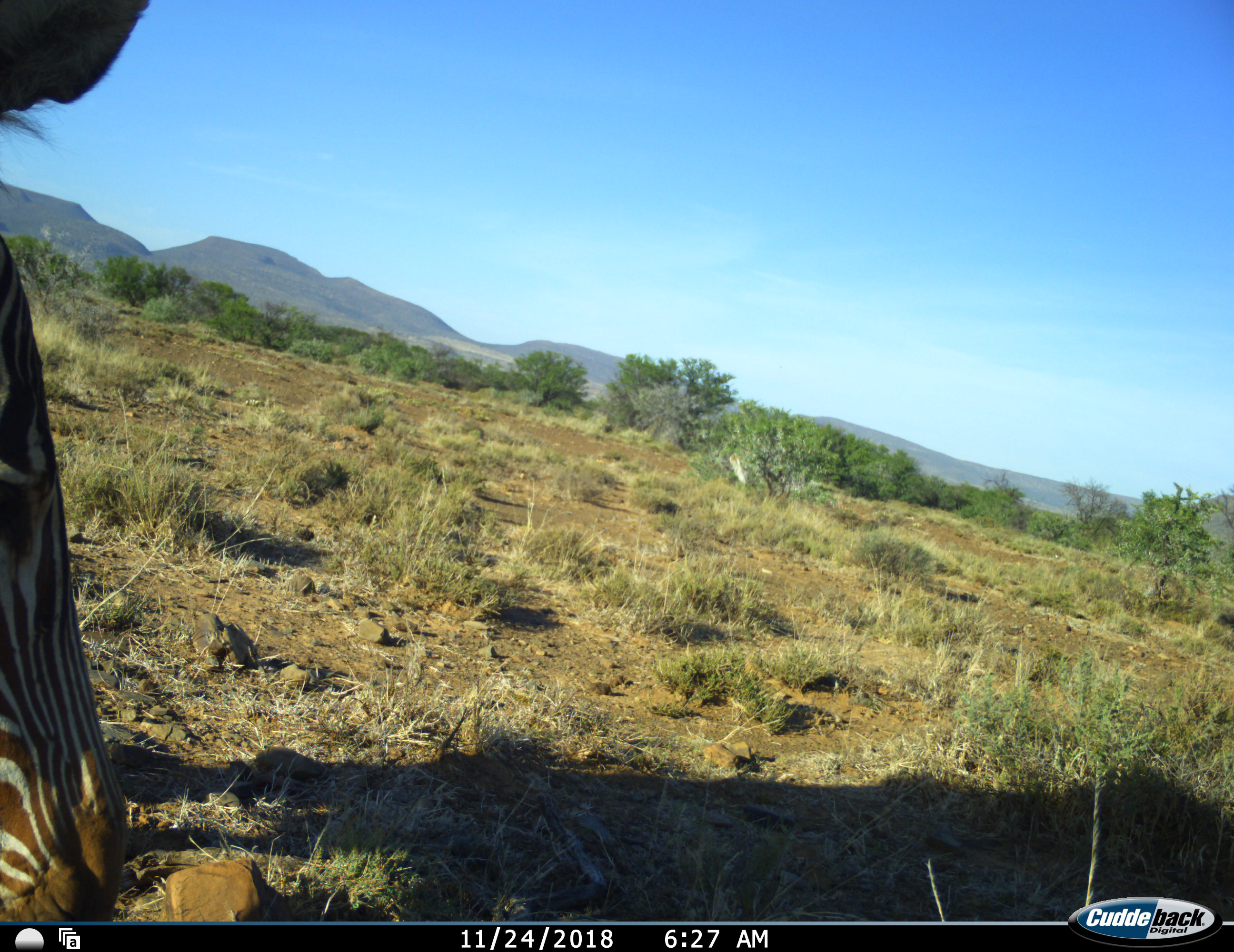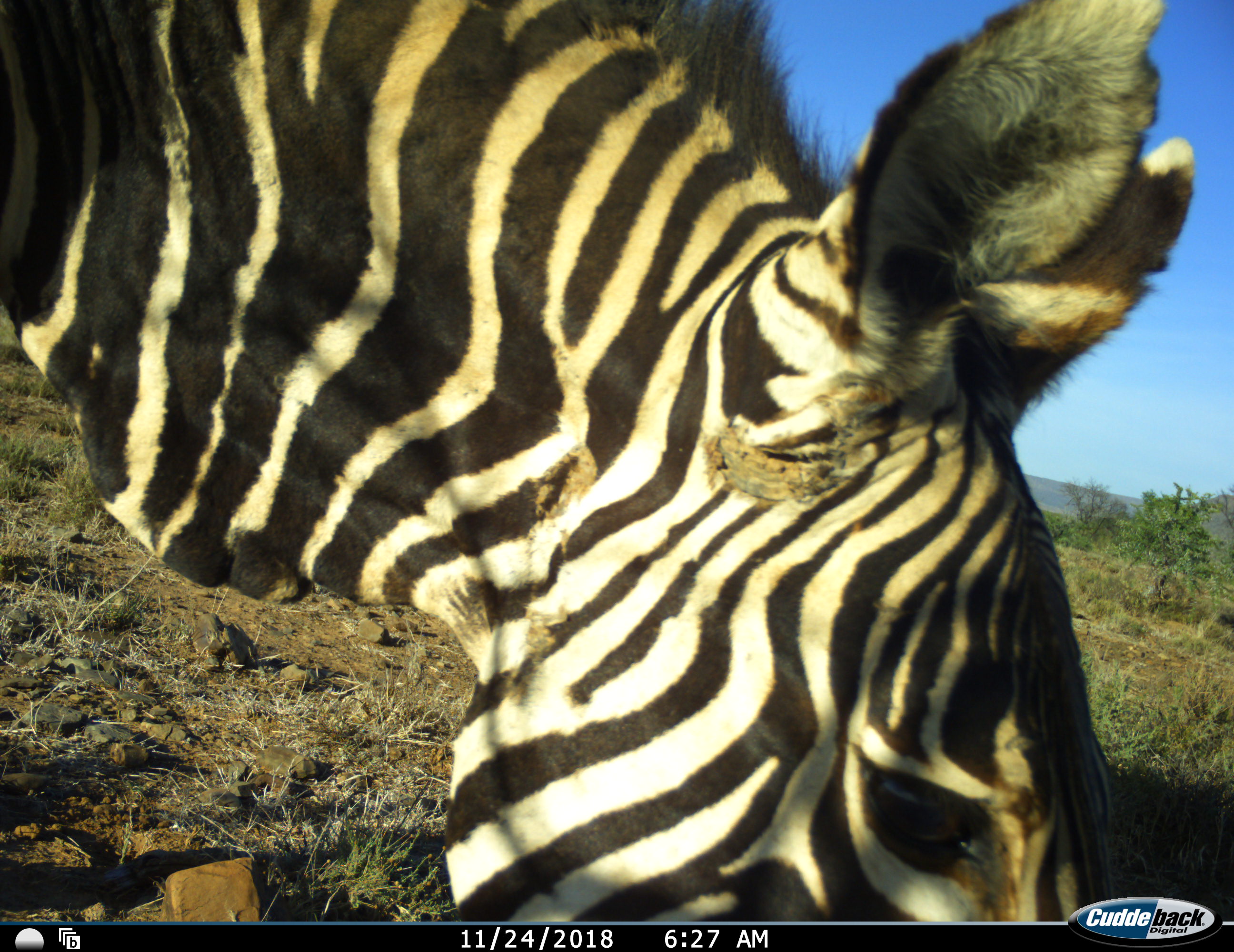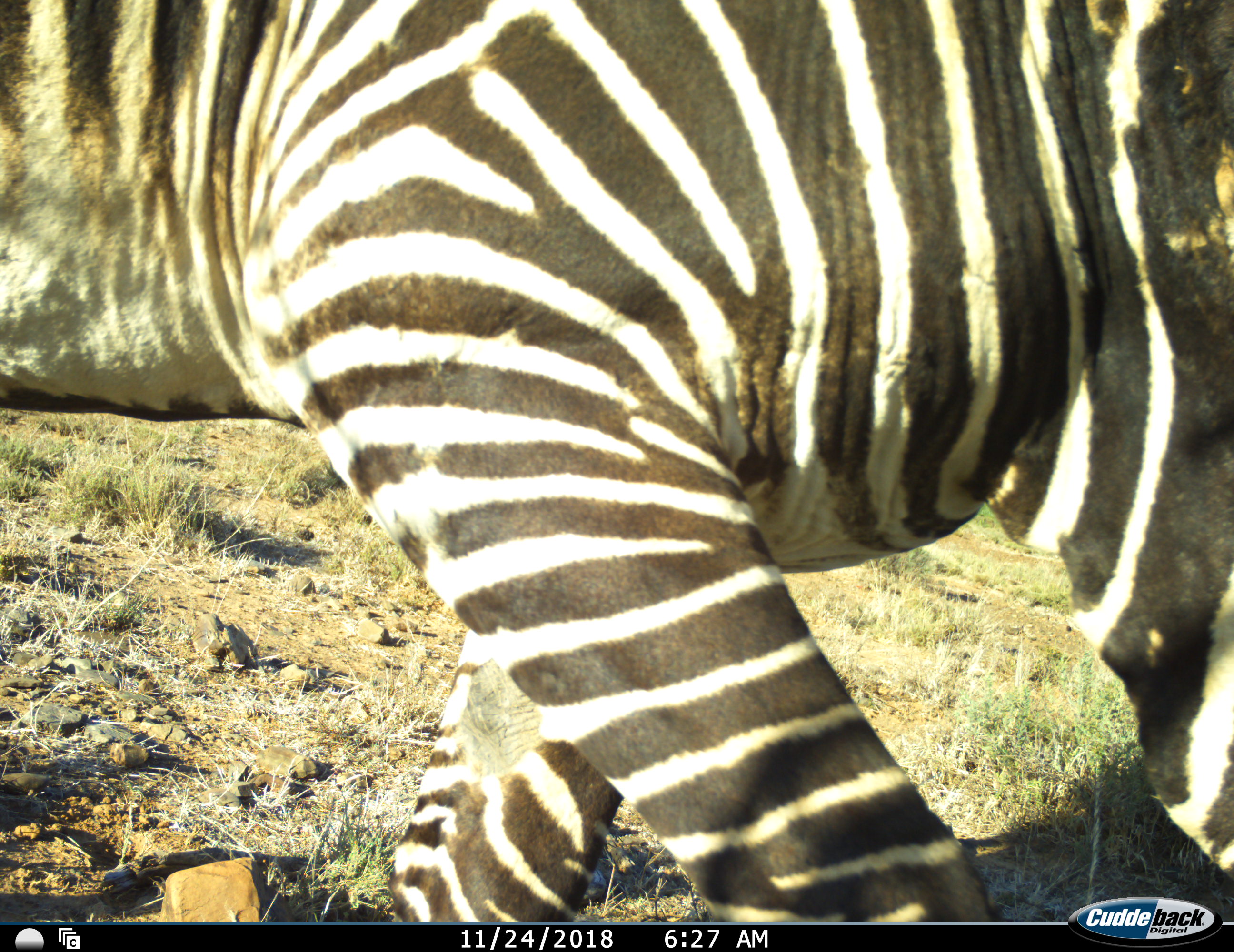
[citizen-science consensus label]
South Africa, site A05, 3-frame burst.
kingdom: Animalia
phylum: Chordata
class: Mammalia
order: Perissodactyla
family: Equidae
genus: Equus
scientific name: Equus zebra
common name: mountain zebra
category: zebramountain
Zebramountain (mountain zebra) (Equus zebra), count 1. Behavior (volunteer vote fractions): standing 10%, resting 0%, moving 60%, interacting 0%. Young present (vote fraction): 0%. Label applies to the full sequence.